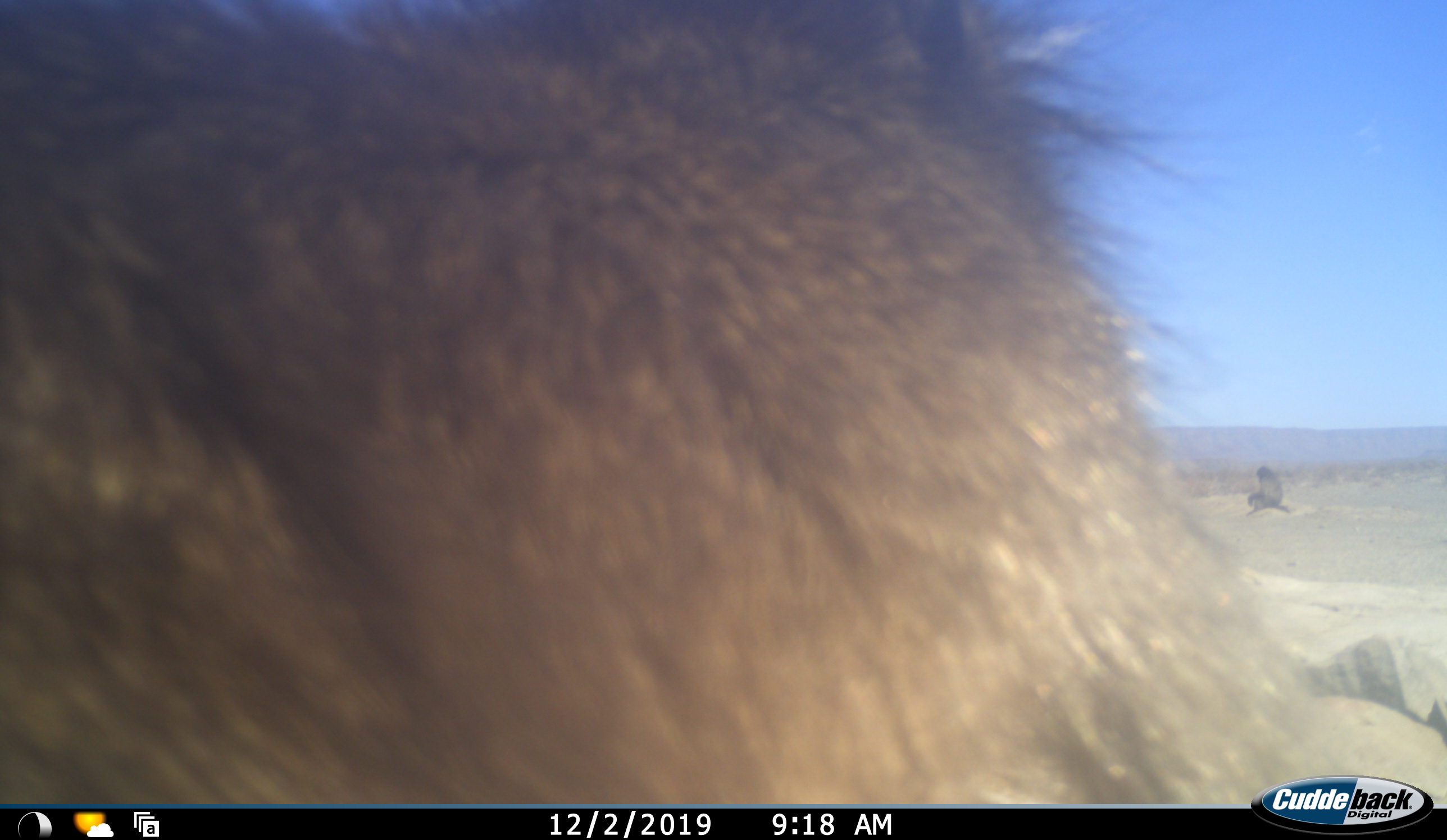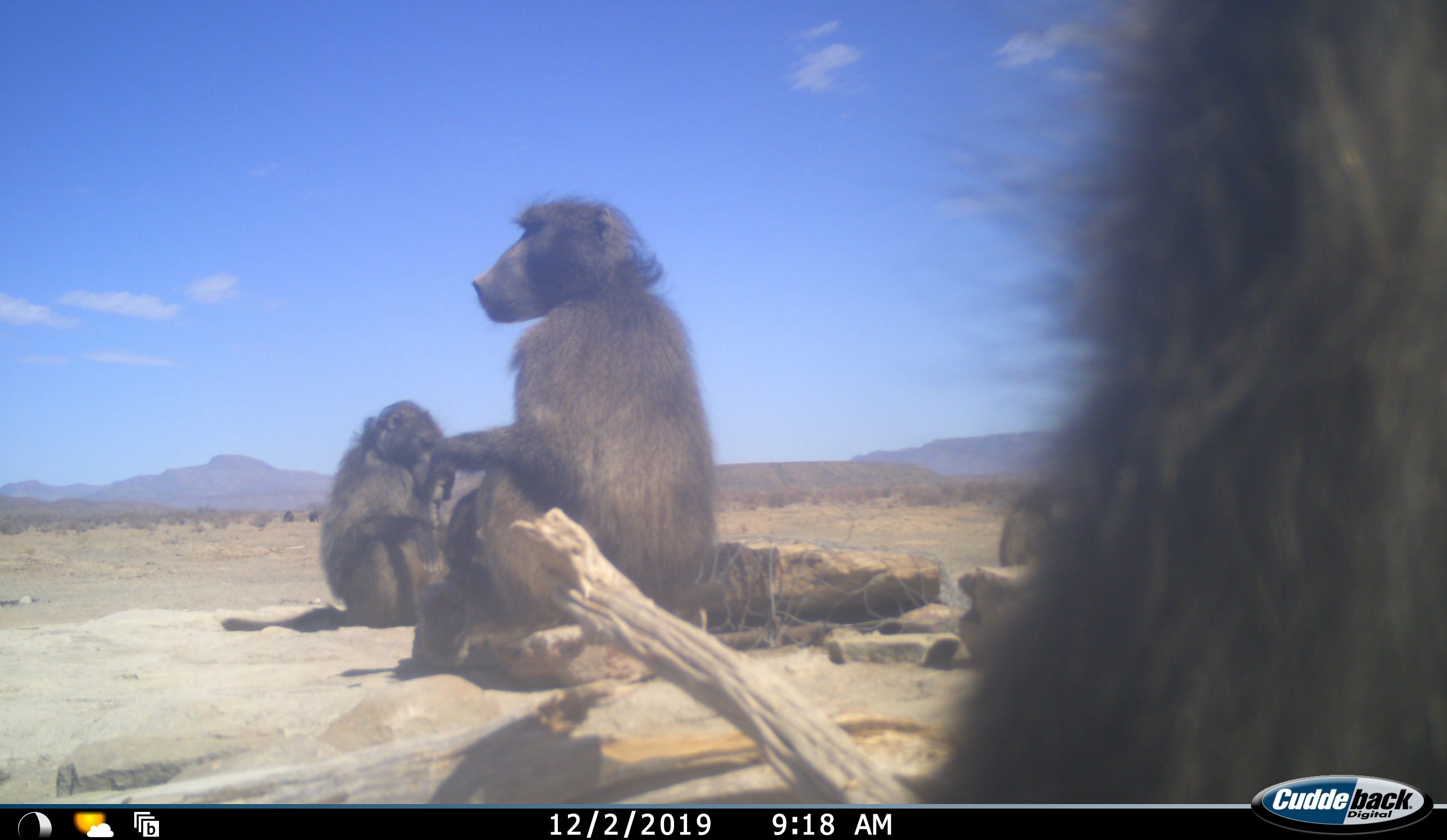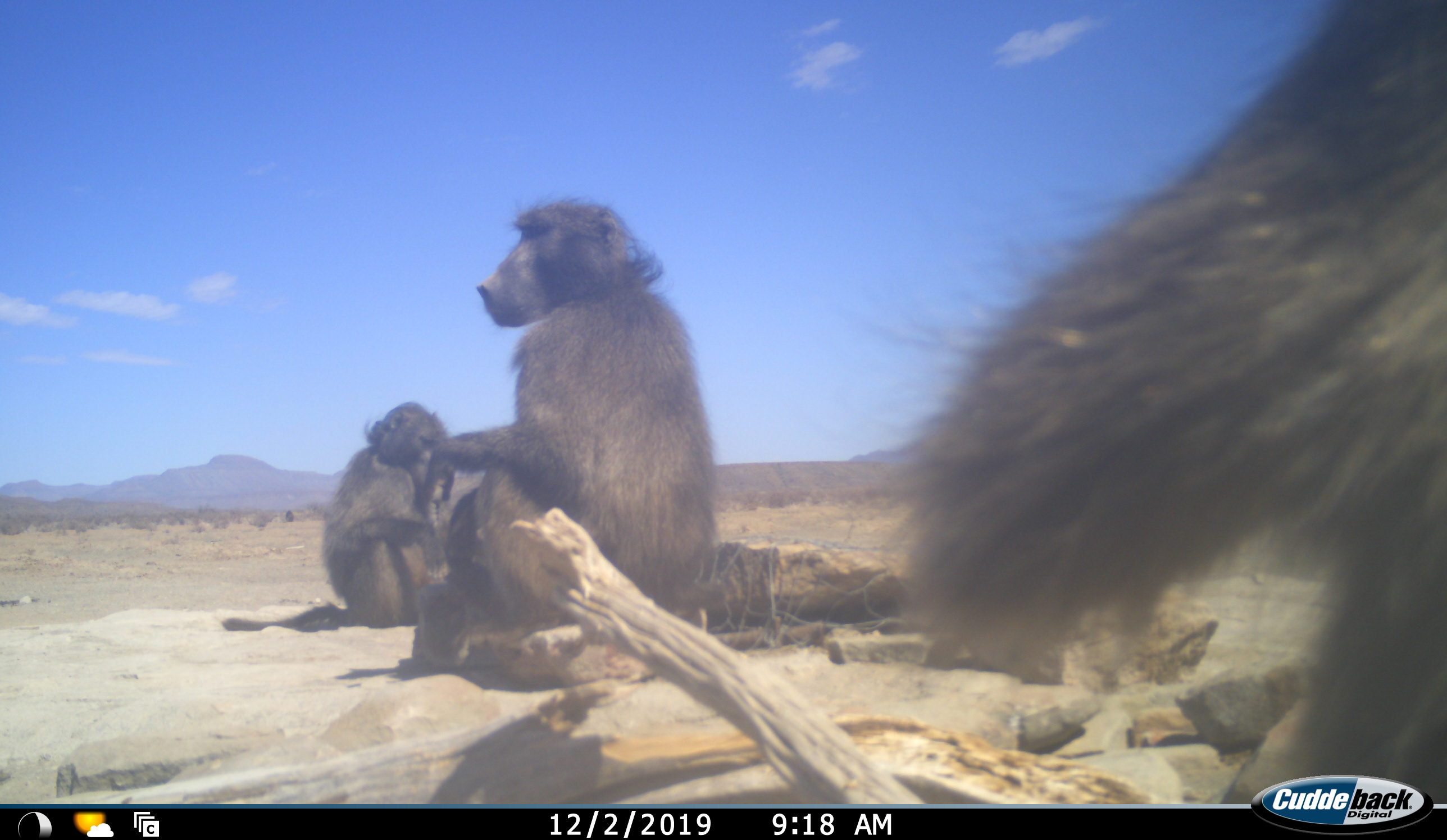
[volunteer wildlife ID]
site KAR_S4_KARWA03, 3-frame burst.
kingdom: Animalia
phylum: Chordata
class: Mammalia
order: Primates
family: Cercopithecidae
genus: Papio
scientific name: Papio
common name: baboon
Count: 4.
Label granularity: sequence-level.